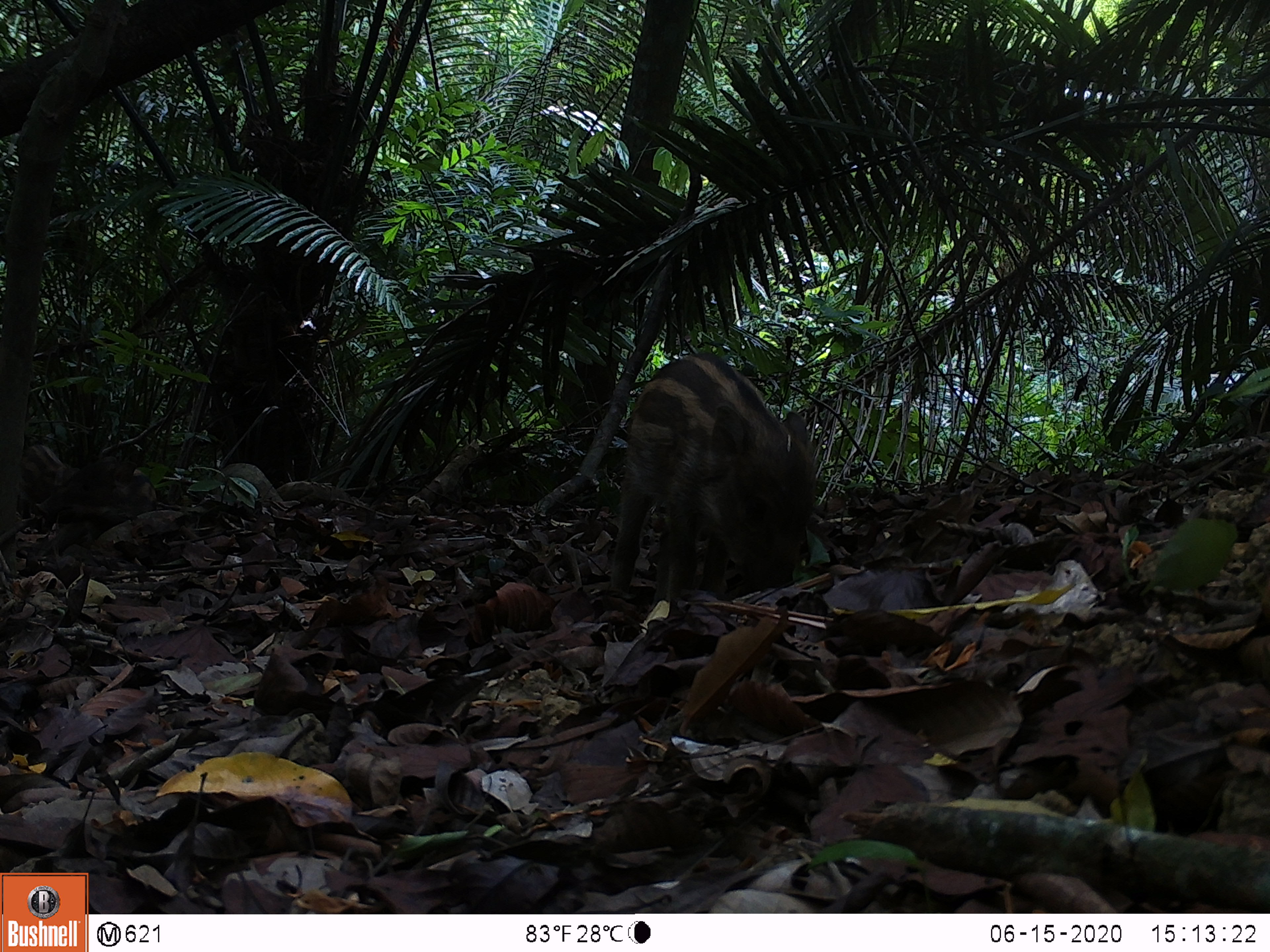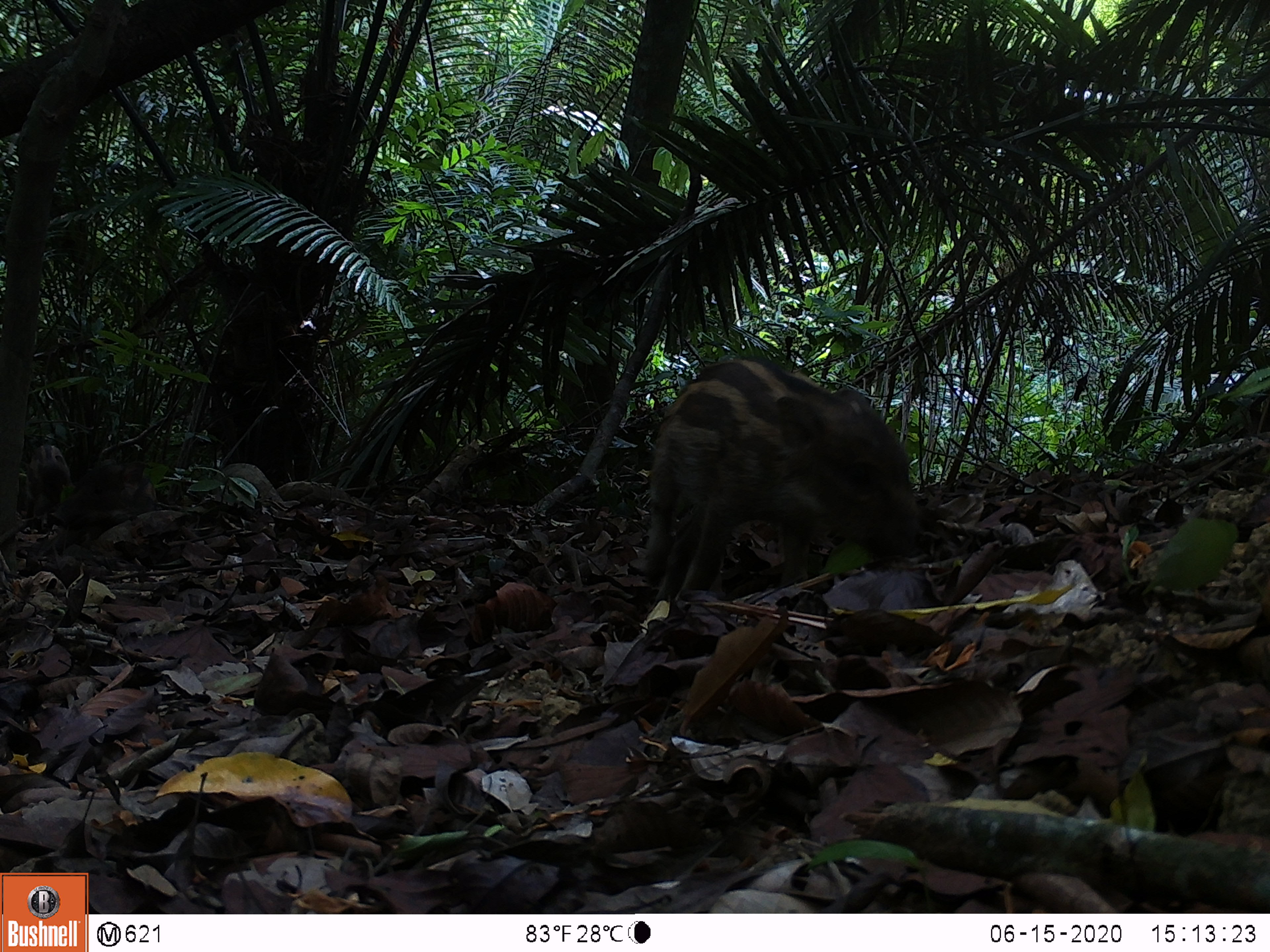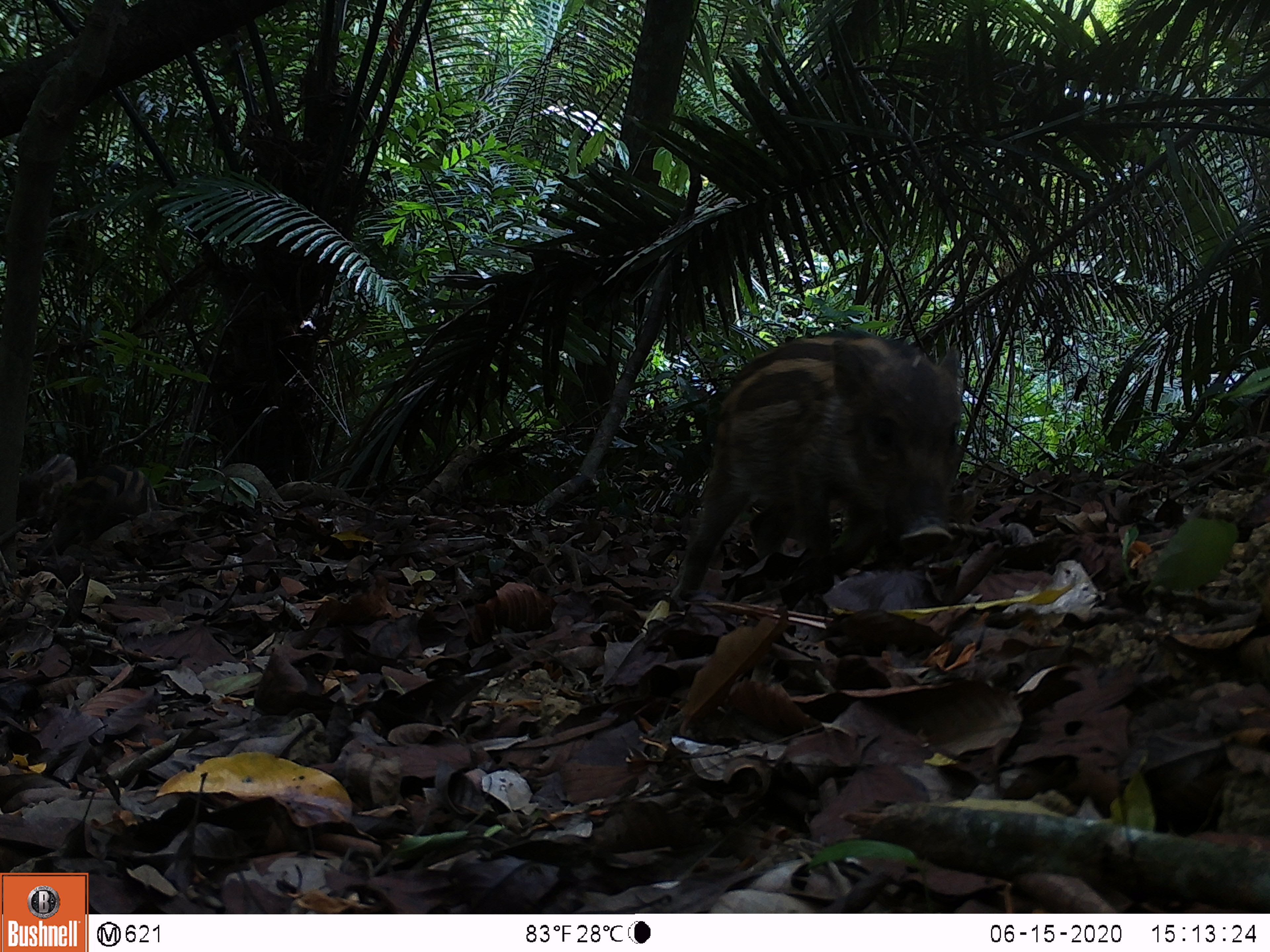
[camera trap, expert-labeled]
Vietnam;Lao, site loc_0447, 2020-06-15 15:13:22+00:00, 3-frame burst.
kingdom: Animalia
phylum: Chordata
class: Mammalia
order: Artiodactyla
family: Suidae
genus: Sus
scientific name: Sus scrofa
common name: eurasian wild pig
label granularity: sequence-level